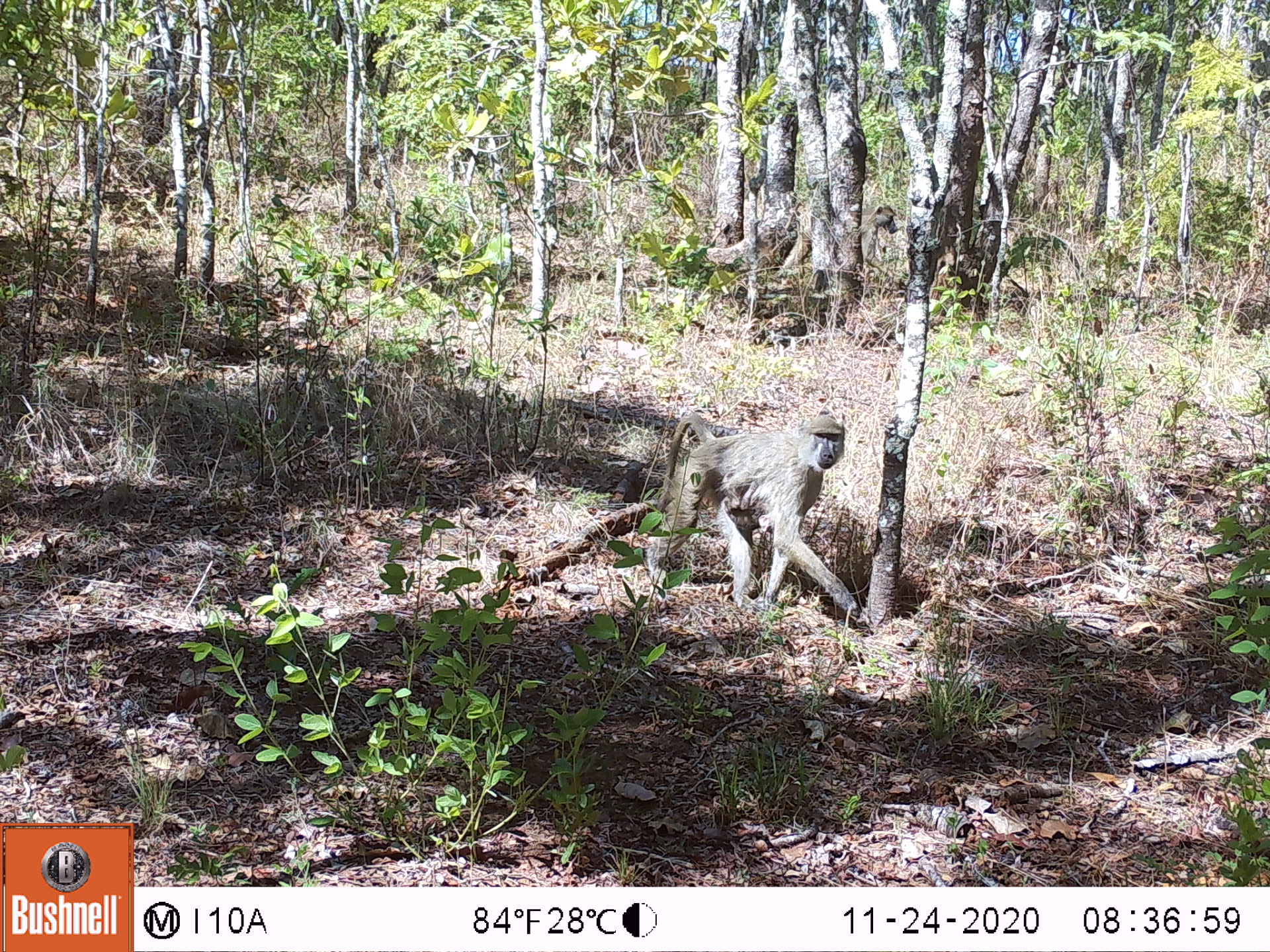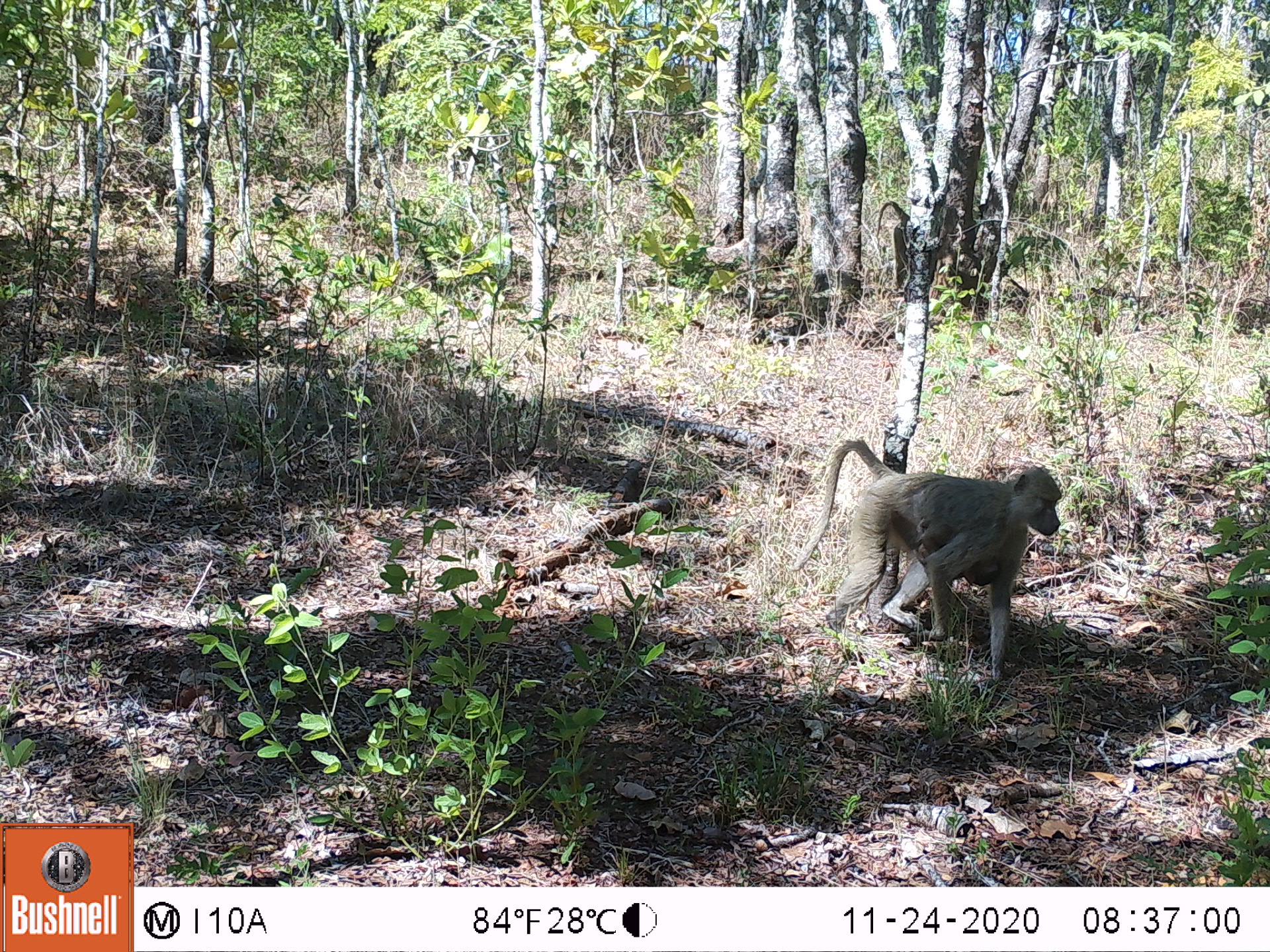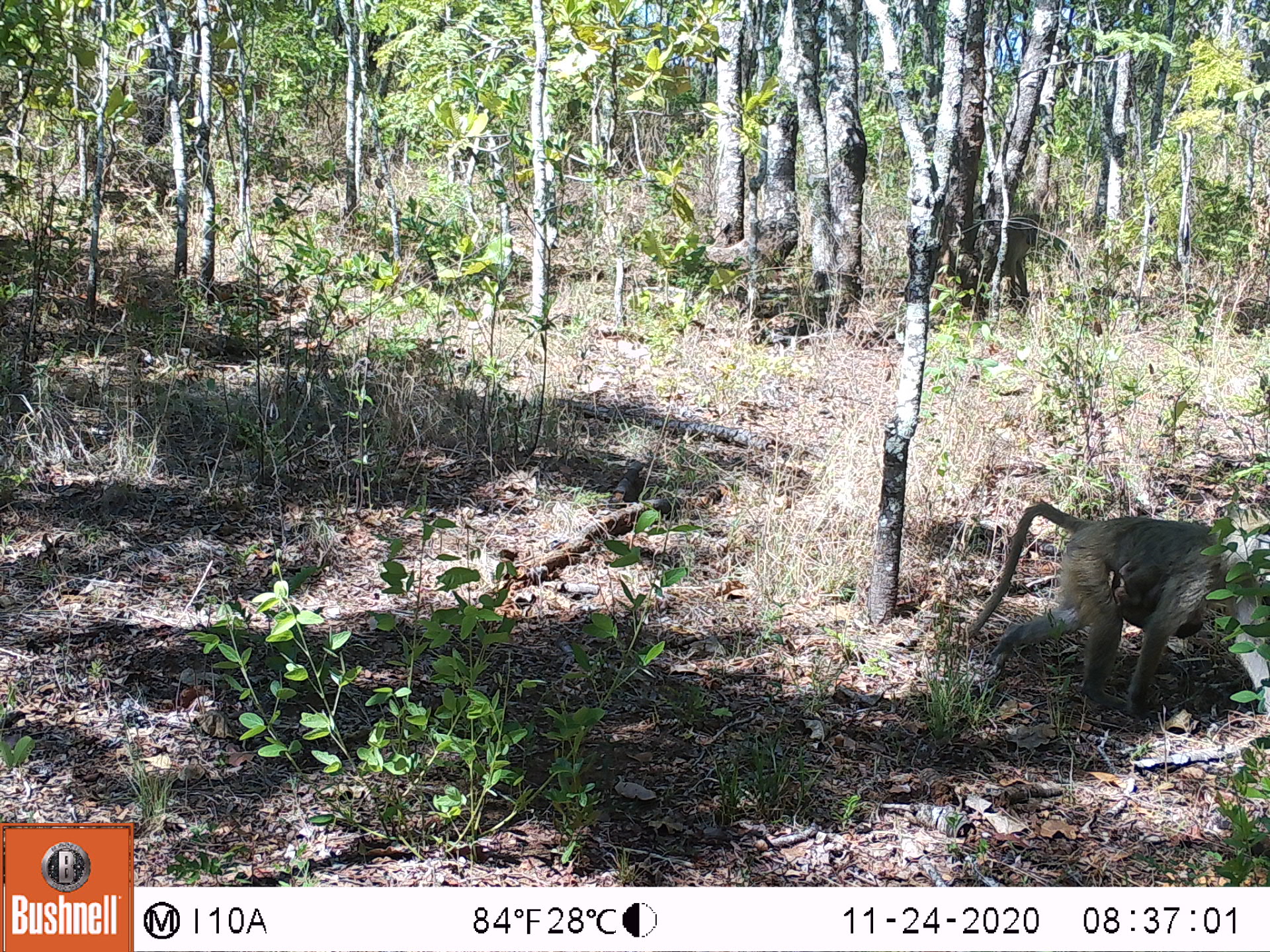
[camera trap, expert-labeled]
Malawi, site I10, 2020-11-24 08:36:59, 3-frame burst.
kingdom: Animalia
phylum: Chordata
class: Mammalia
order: Primates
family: Cercopithecidae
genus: Papio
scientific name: Papio cynocephalus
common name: yellow baboon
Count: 2.